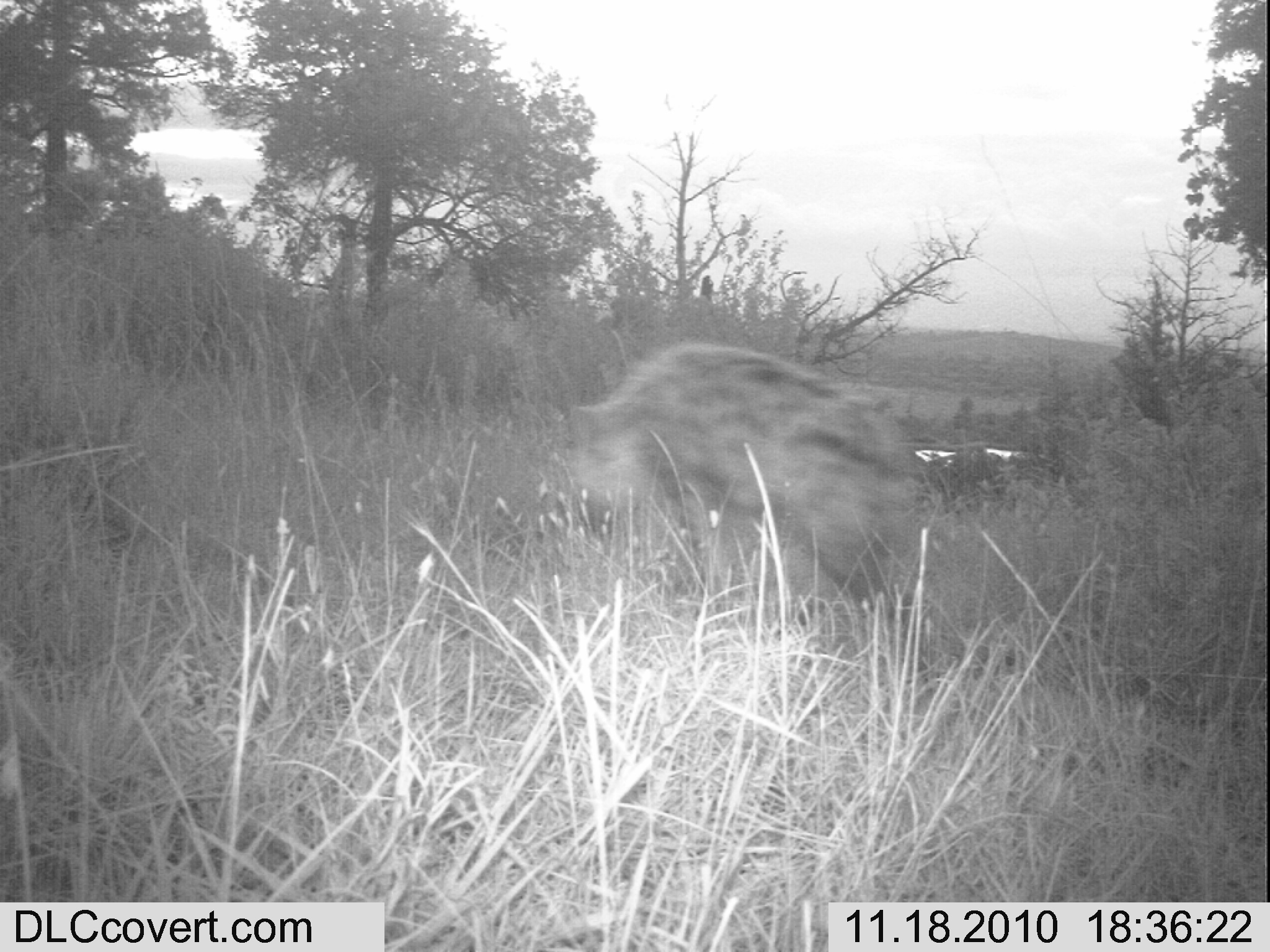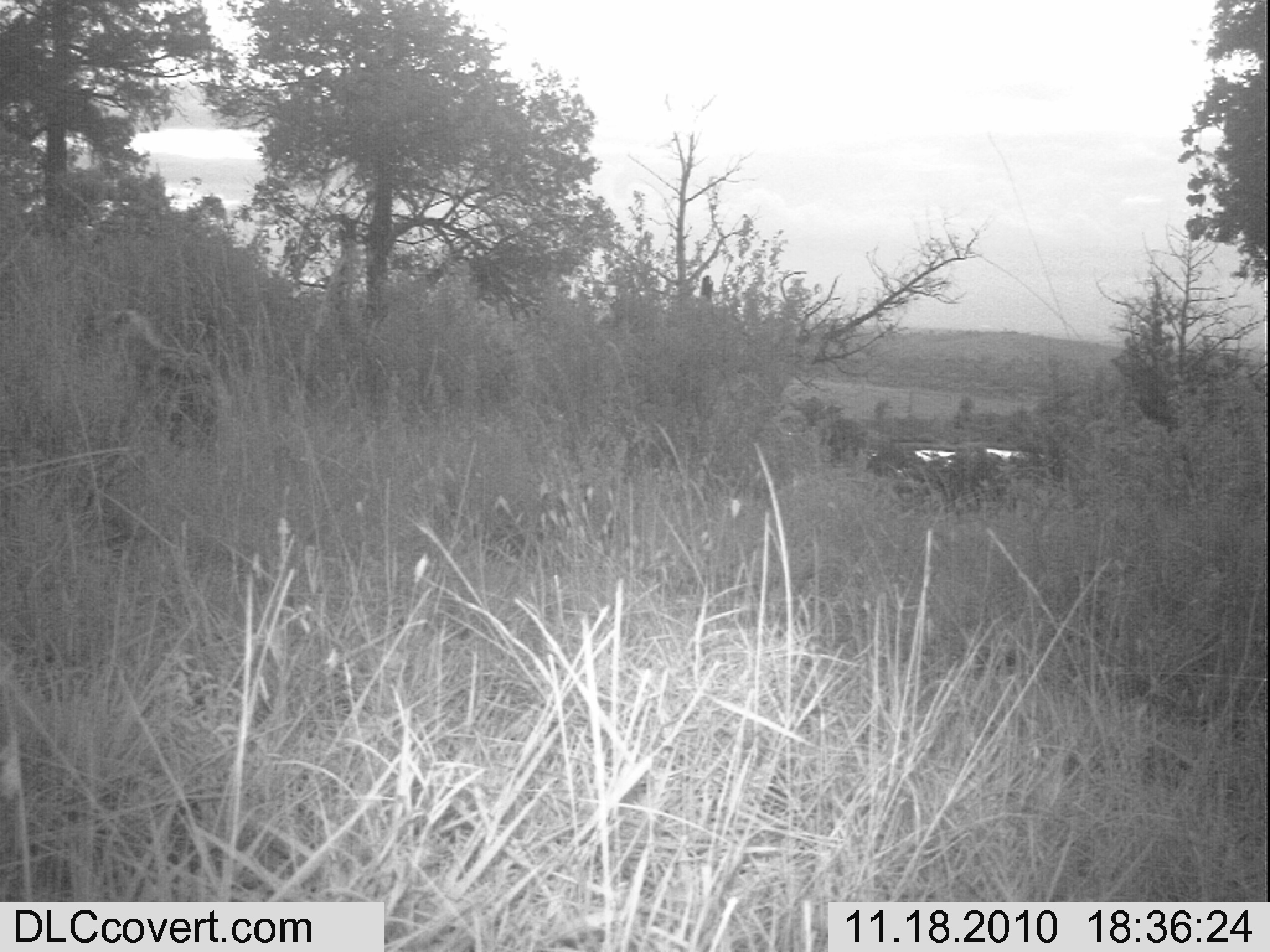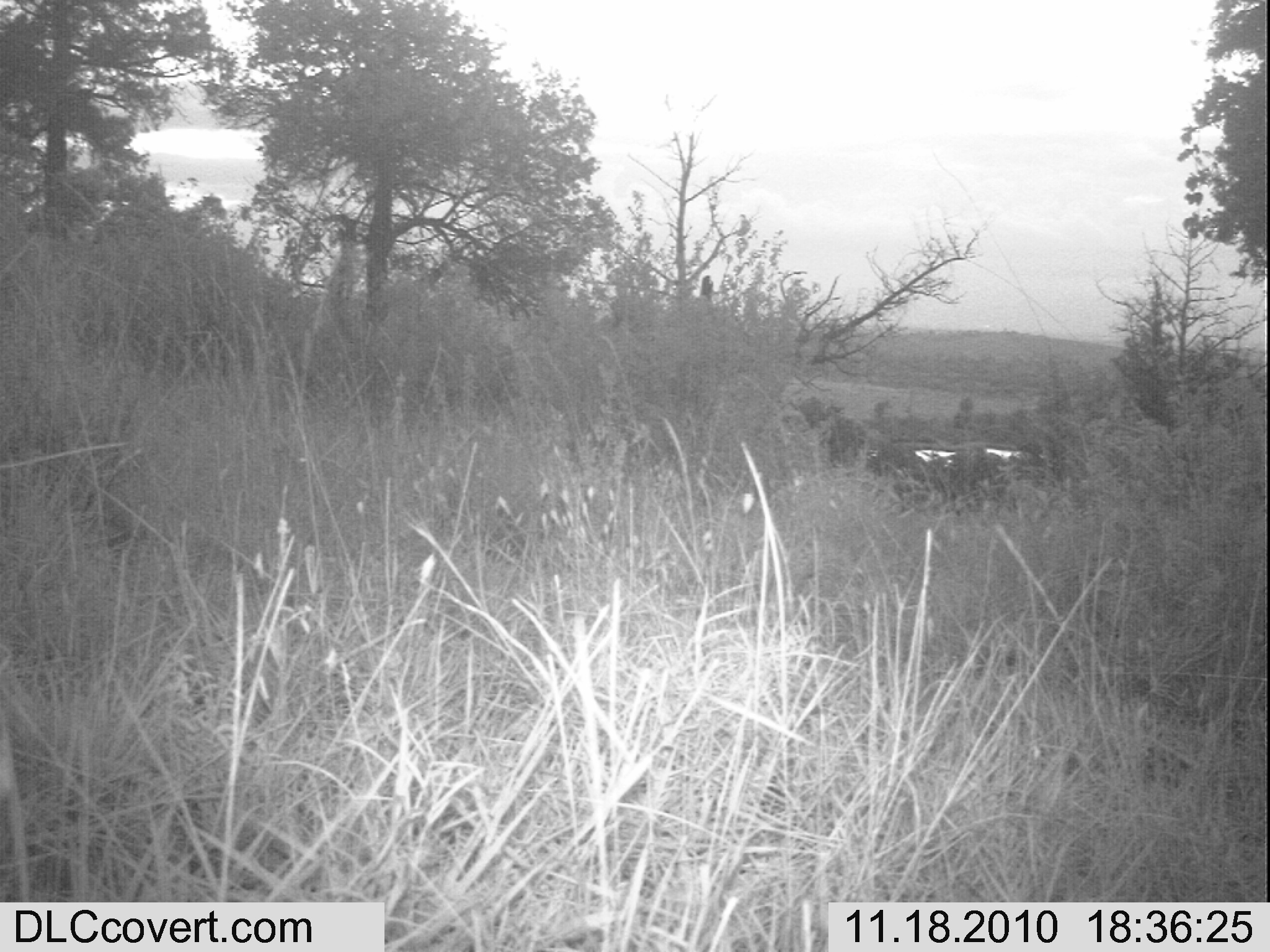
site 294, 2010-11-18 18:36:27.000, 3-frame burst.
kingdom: Animalia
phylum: Chordata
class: Mammalia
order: Carnivora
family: Hyaenidae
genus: Crocuta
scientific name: Crocuta crocuta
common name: spotted hyena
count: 1